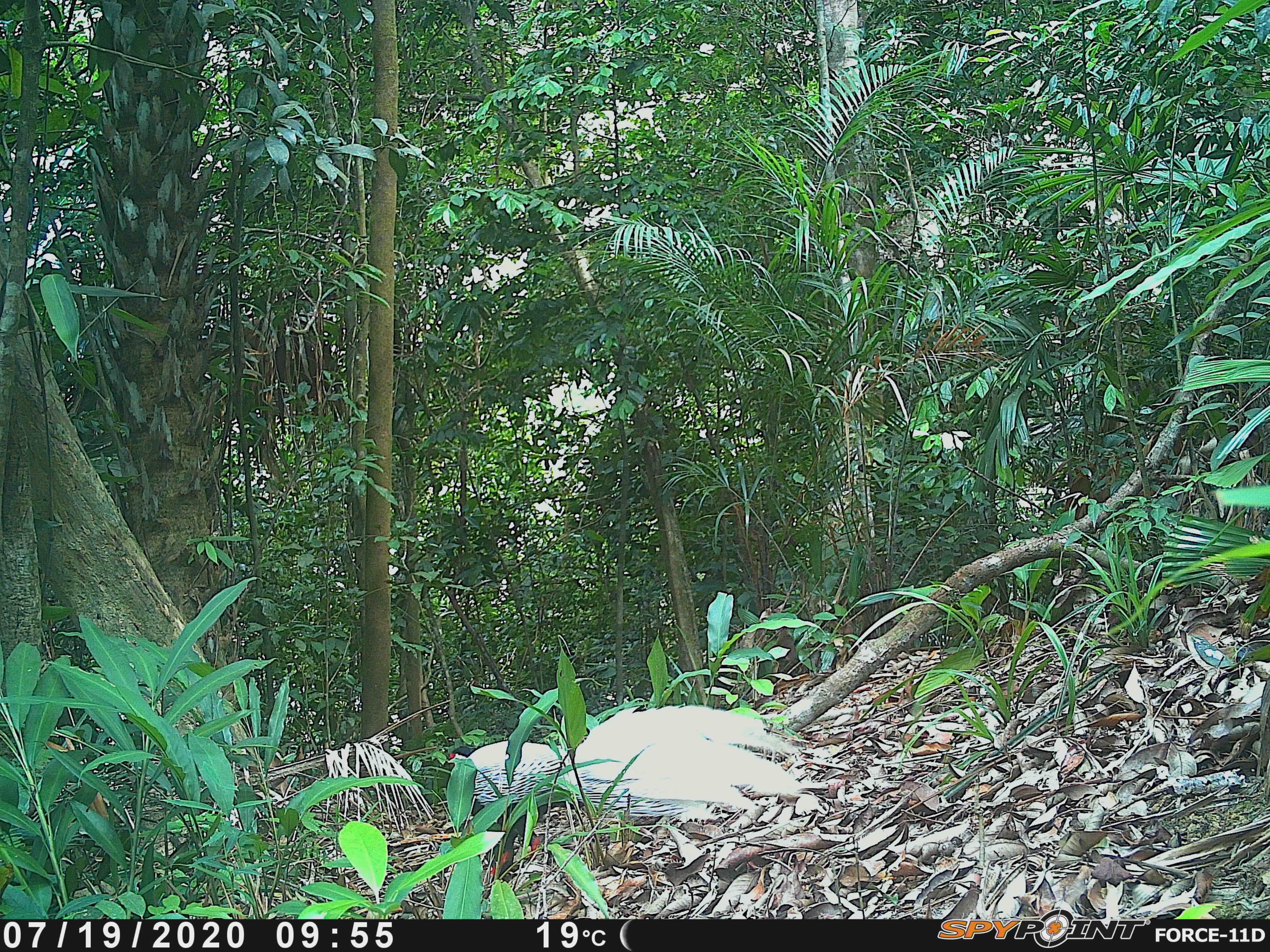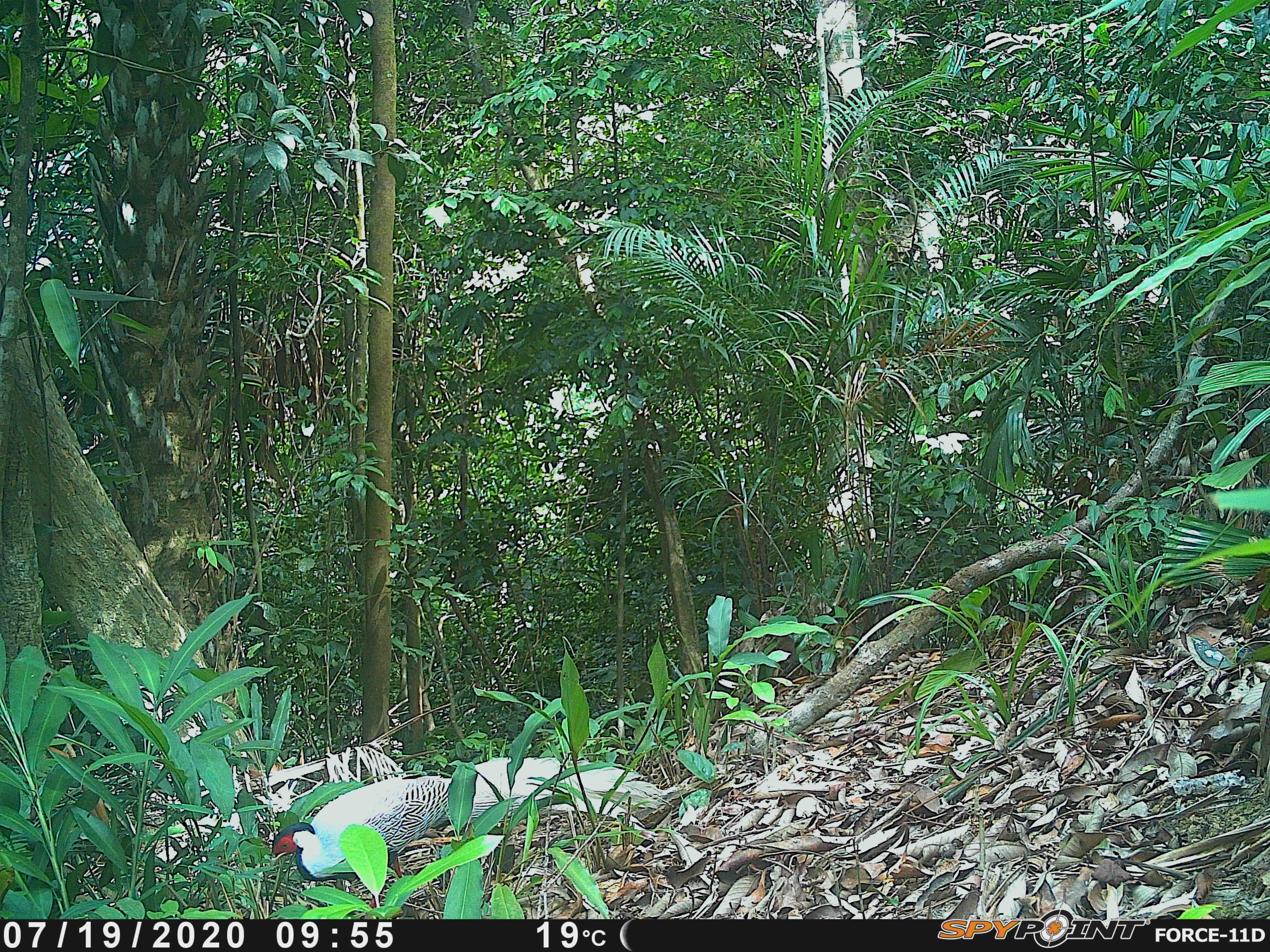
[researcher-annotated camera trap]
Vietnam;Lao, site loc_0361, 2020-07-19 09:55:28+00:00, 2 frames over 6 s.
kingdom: Animalia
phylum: Chordata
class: Aves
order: Galliformes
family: Phasianidae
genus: Lophura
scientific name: Lophura nycthemera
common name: silver pheasant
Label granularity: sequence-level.